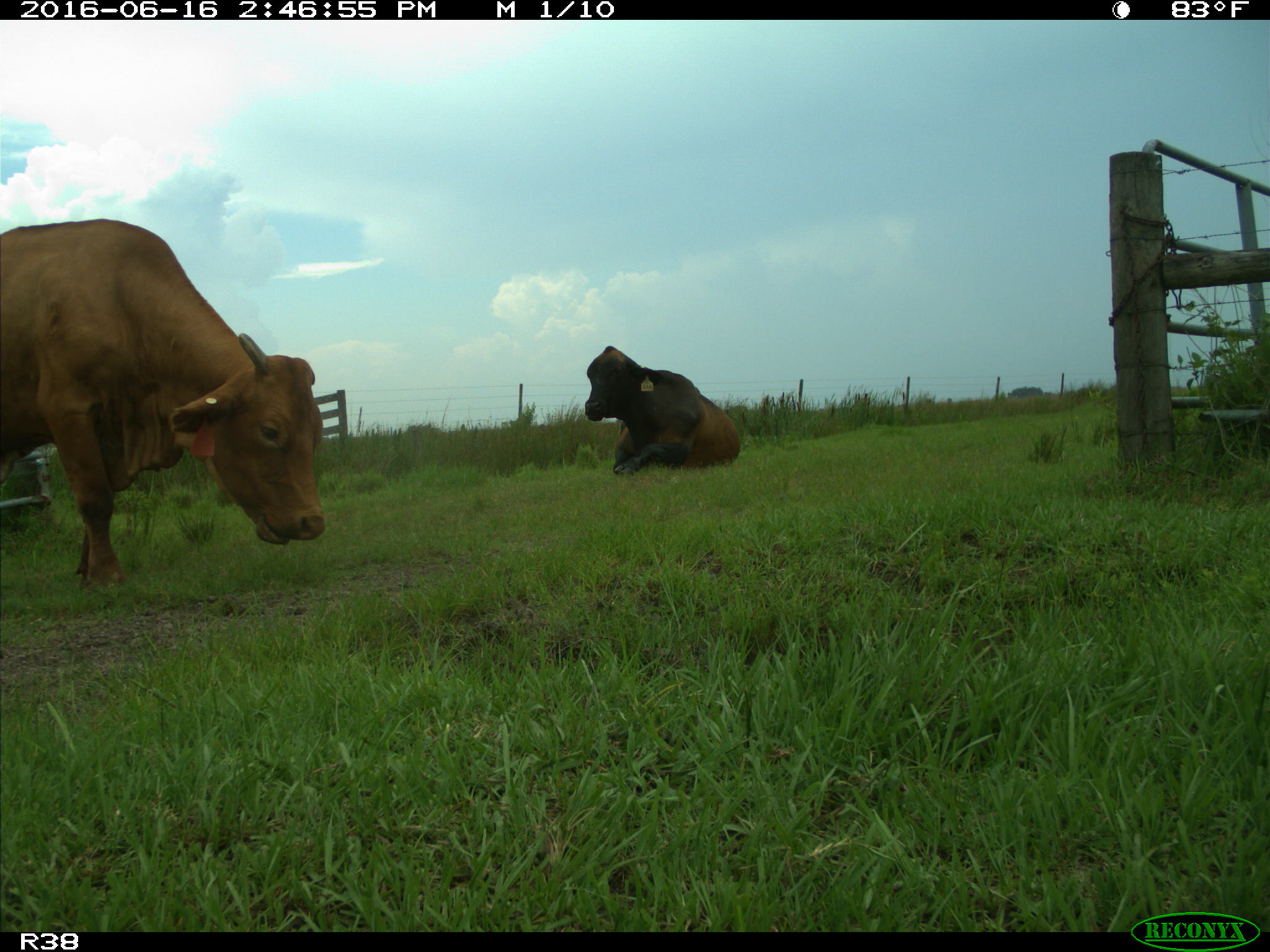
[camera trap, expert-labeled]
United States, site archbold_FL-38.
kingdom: Animalia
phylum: Chordata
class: Mammalia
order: Artiodactyla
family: Bovidae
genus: Bos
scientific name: Bos taurus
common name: domestic cow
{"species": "Bos taurus (domestic cow)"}